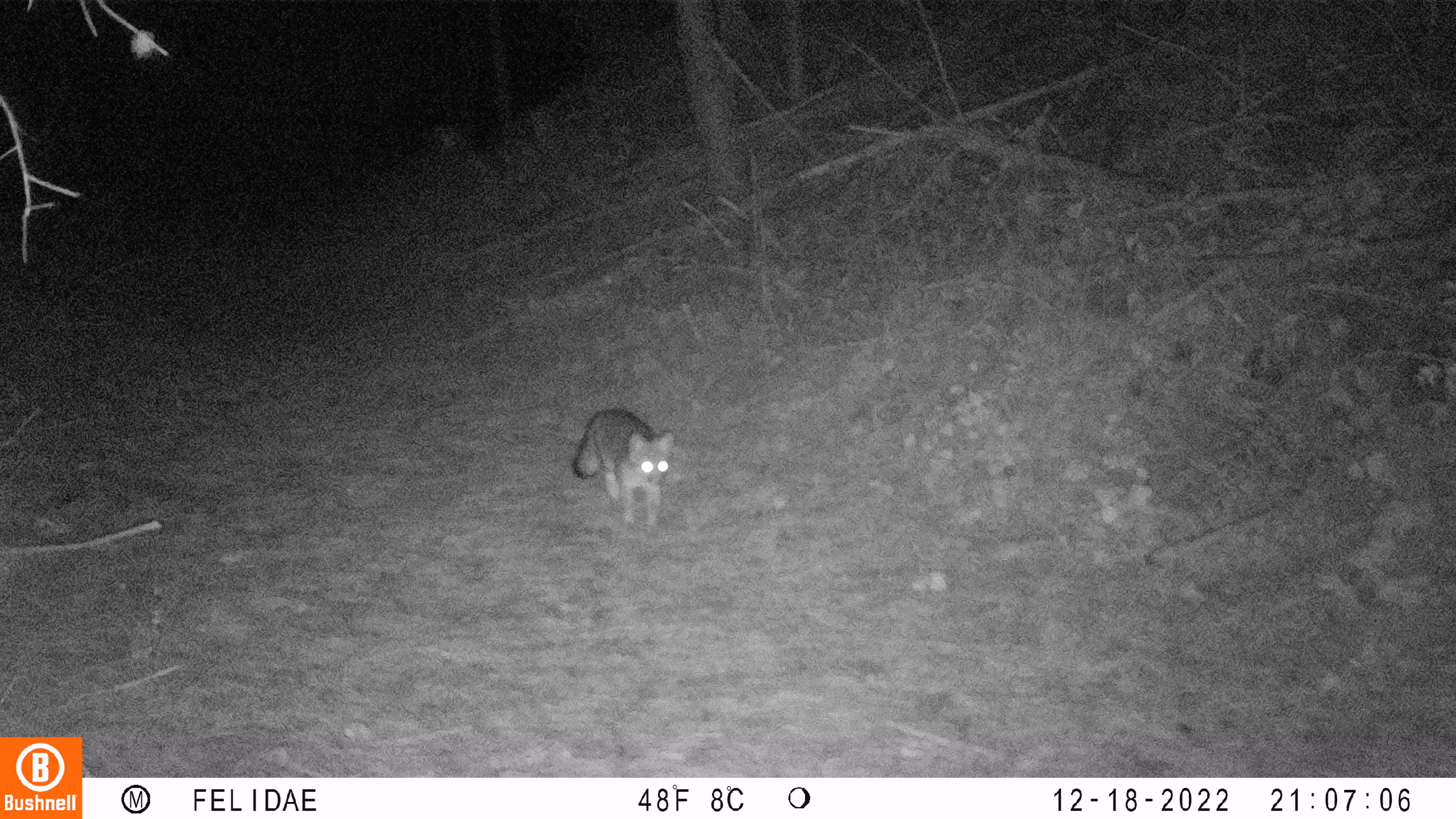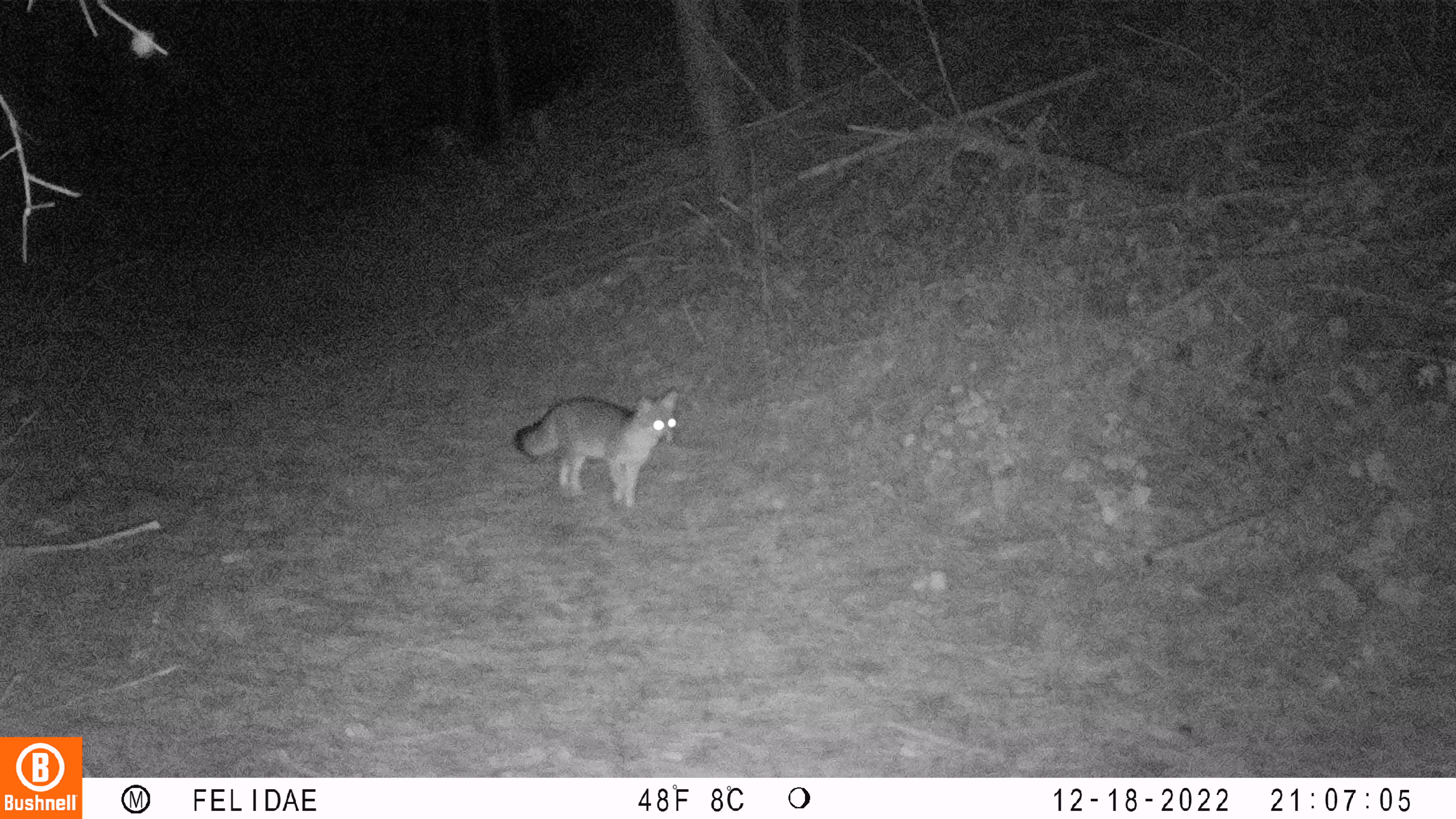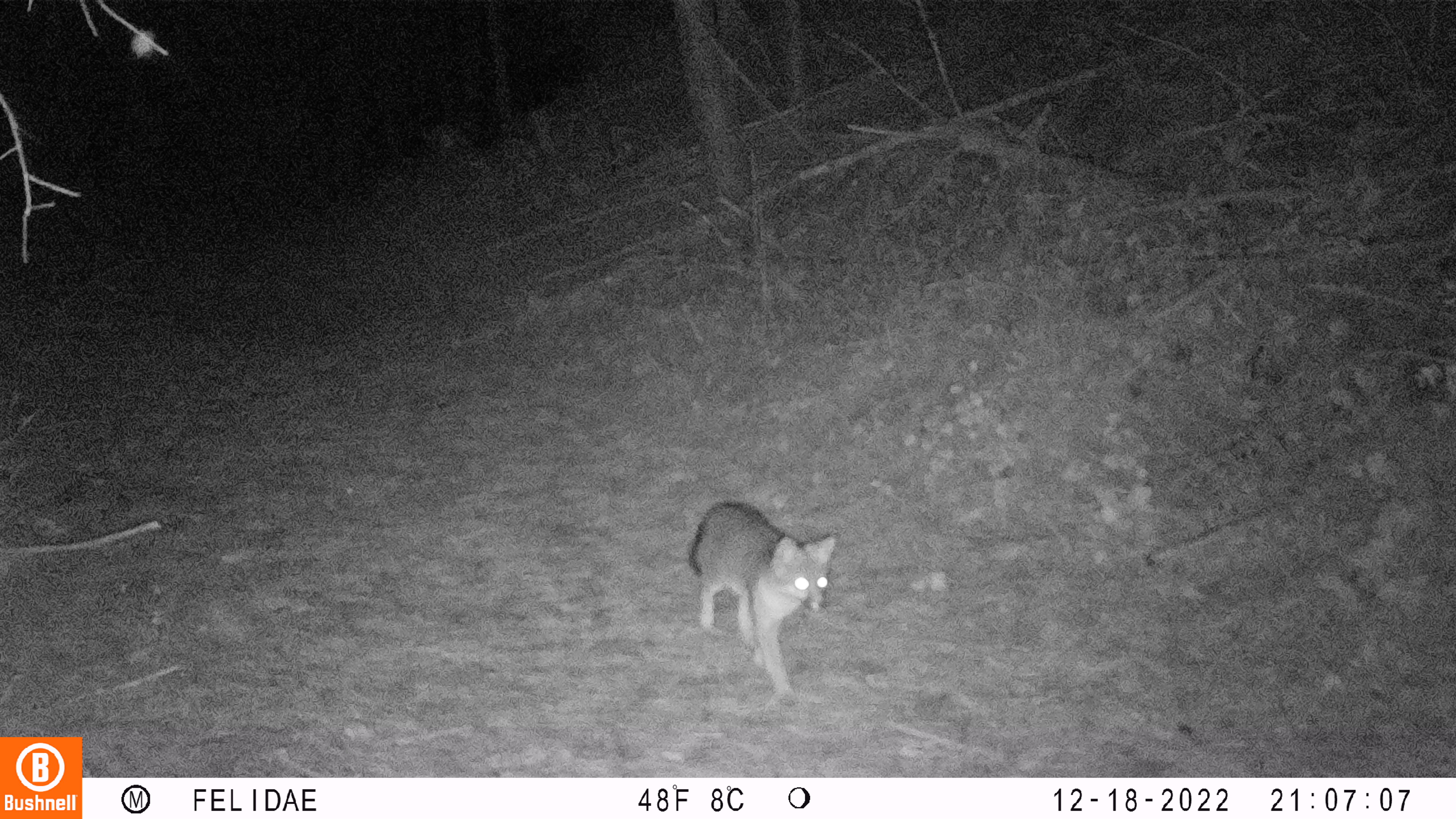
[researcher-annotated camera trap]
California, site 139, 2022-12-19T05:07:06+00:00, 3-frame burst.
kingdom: Animalia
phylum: Chordata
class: Mammalia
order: Carnivora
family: Canidae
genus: Urocyon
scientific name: Urocyon cinereoargenteus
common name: gray fox